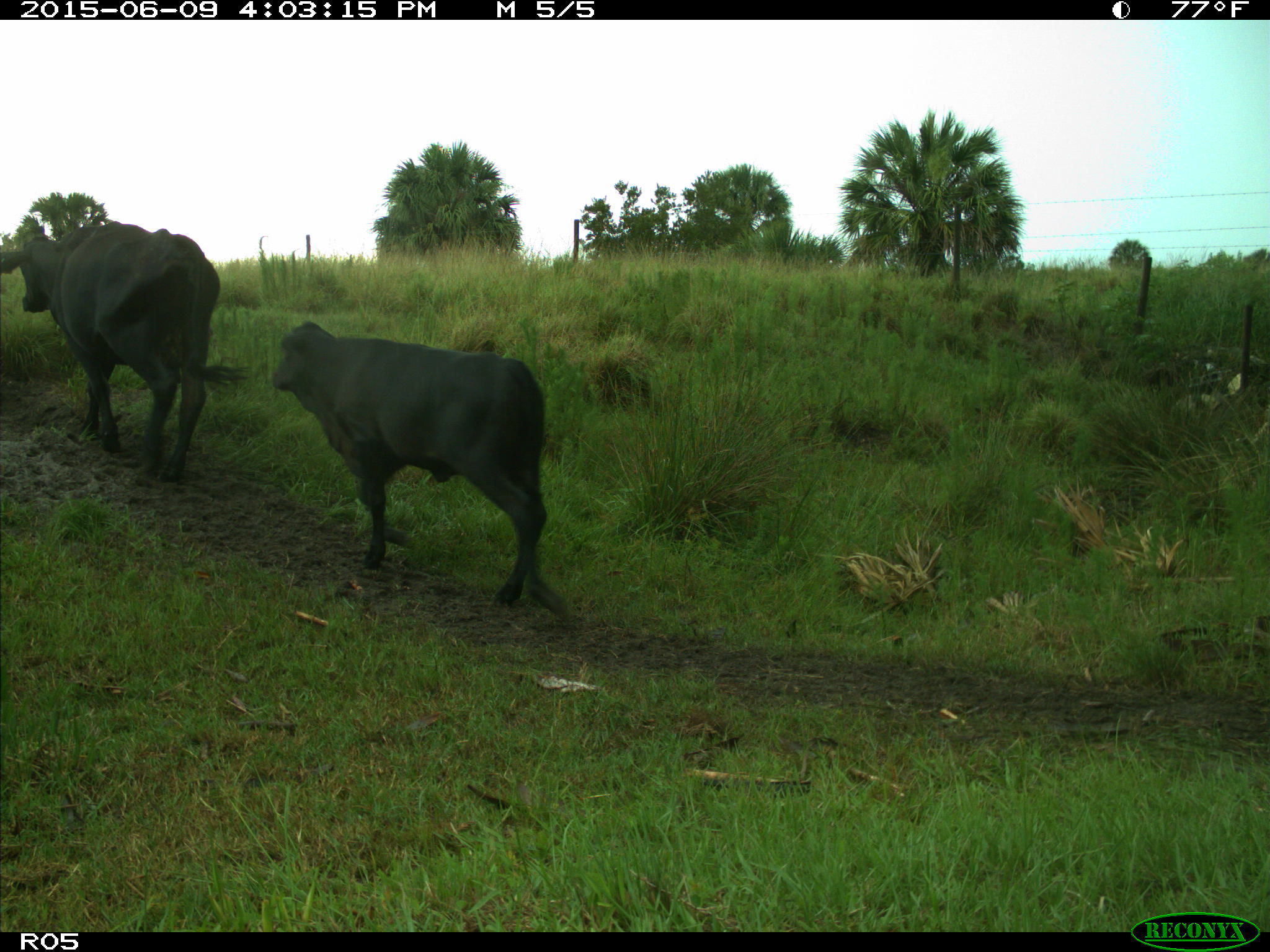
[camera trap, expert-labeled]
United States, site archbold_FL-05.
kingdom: Animalia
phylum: Chordata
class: Mammalia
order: Artiodactyla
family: Bovidae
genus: Bos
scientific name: Bos taurus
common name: domestic cow